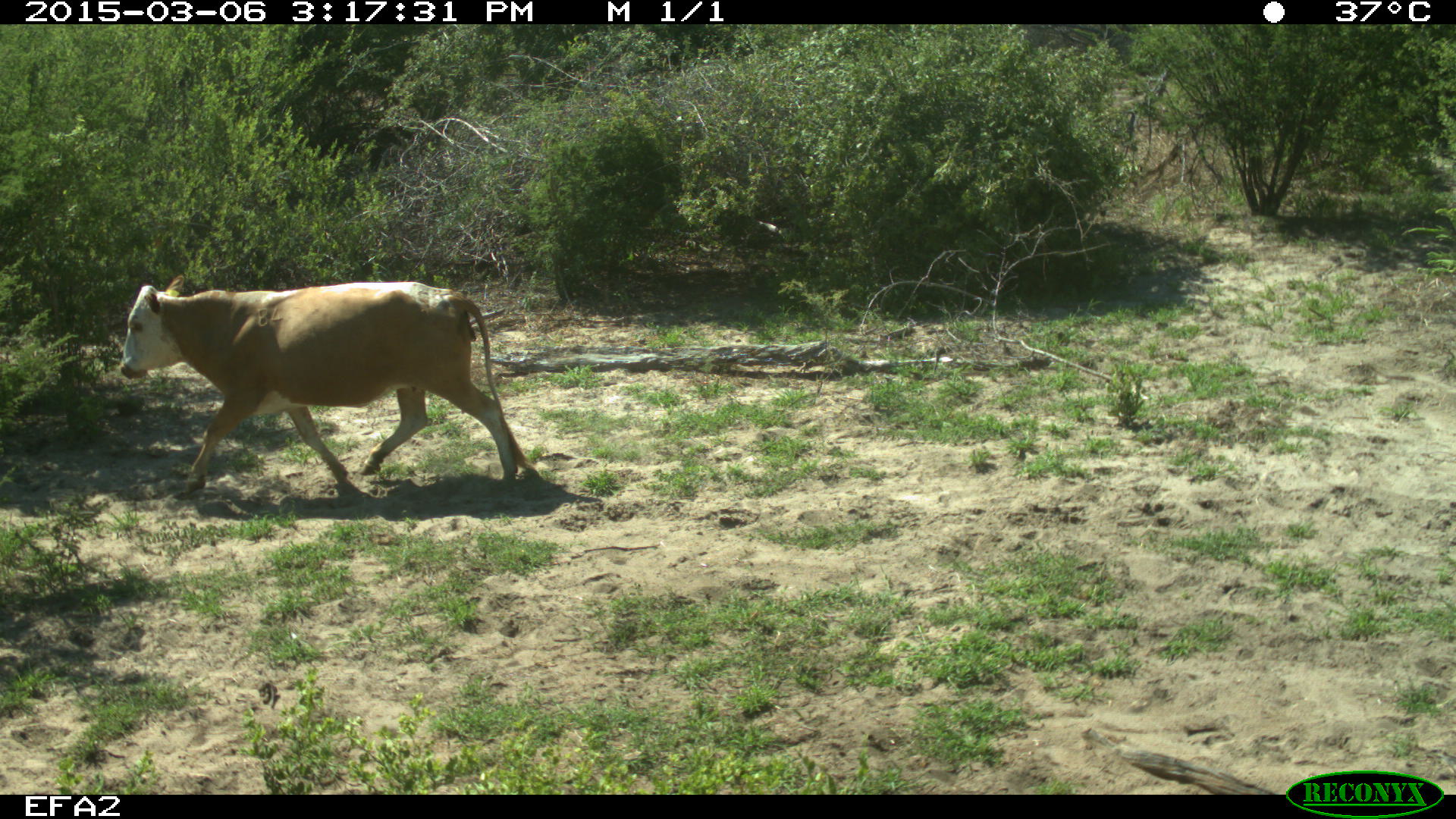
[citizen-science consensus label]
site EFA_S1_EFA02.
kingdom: Animalia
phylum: Chordata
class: Mammalia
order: Artiodactyla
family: Bovidae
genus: Bos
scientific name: Bos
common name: cattle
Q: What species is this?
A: Cattle (Bos).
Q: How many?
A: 1.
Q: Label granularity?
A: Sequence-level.